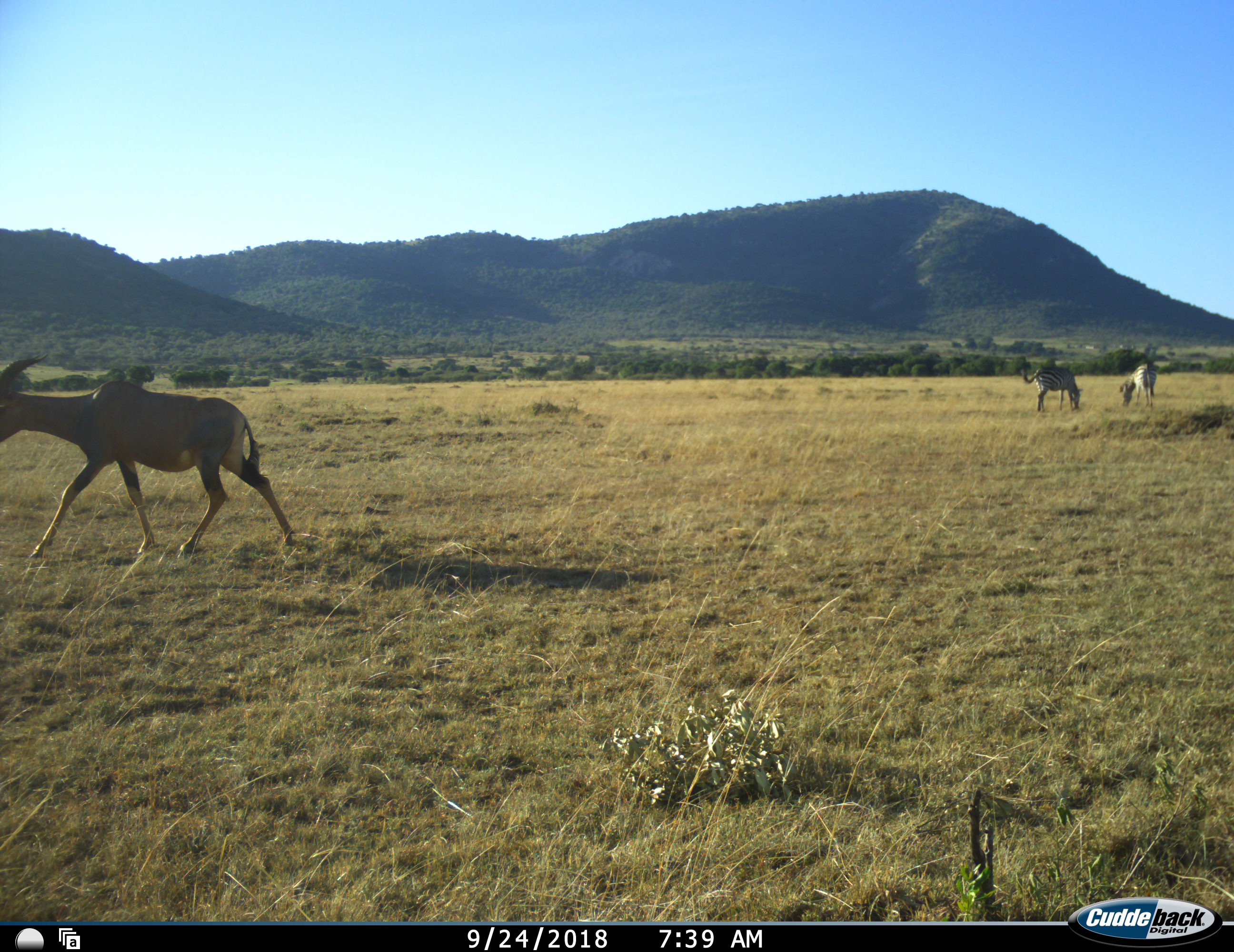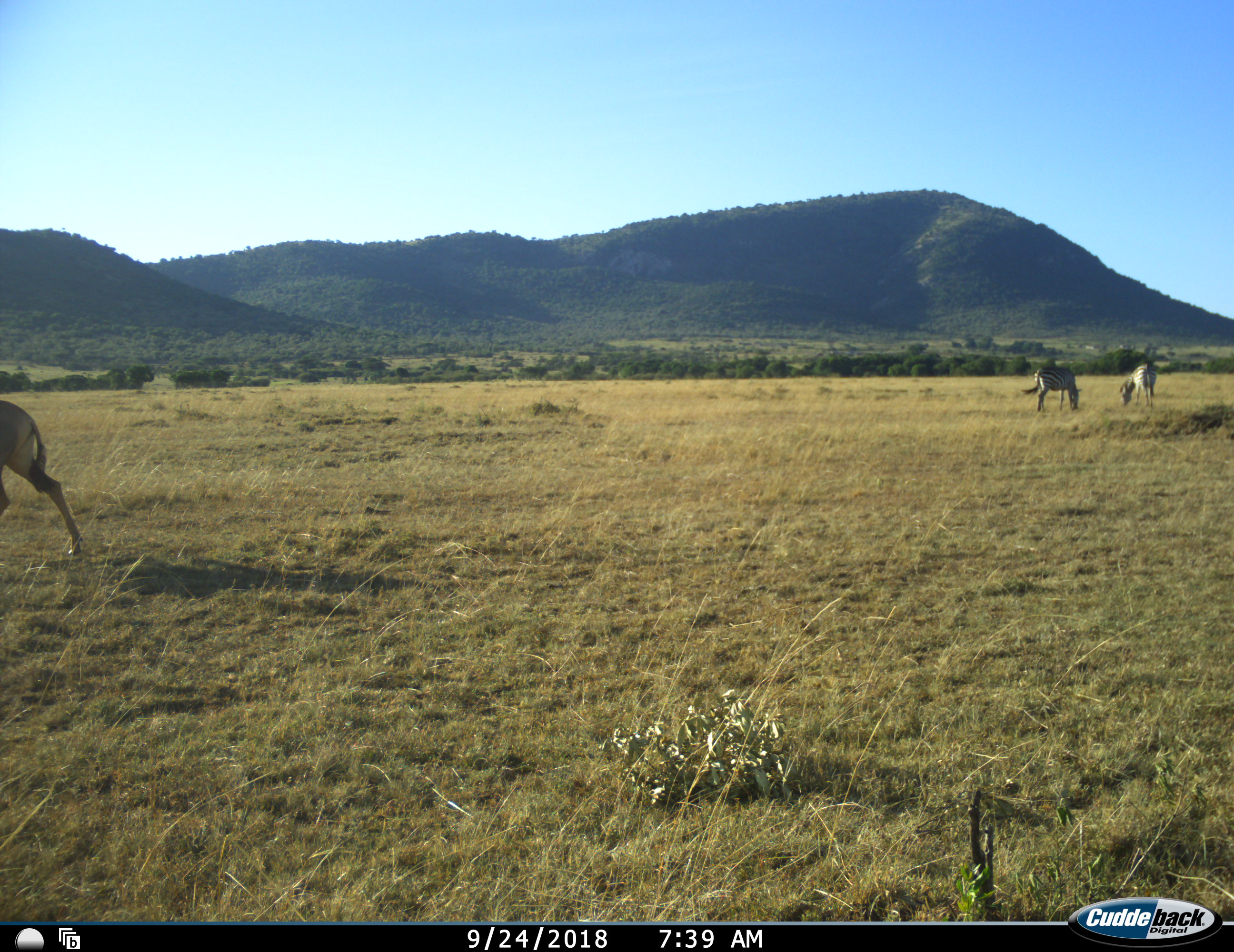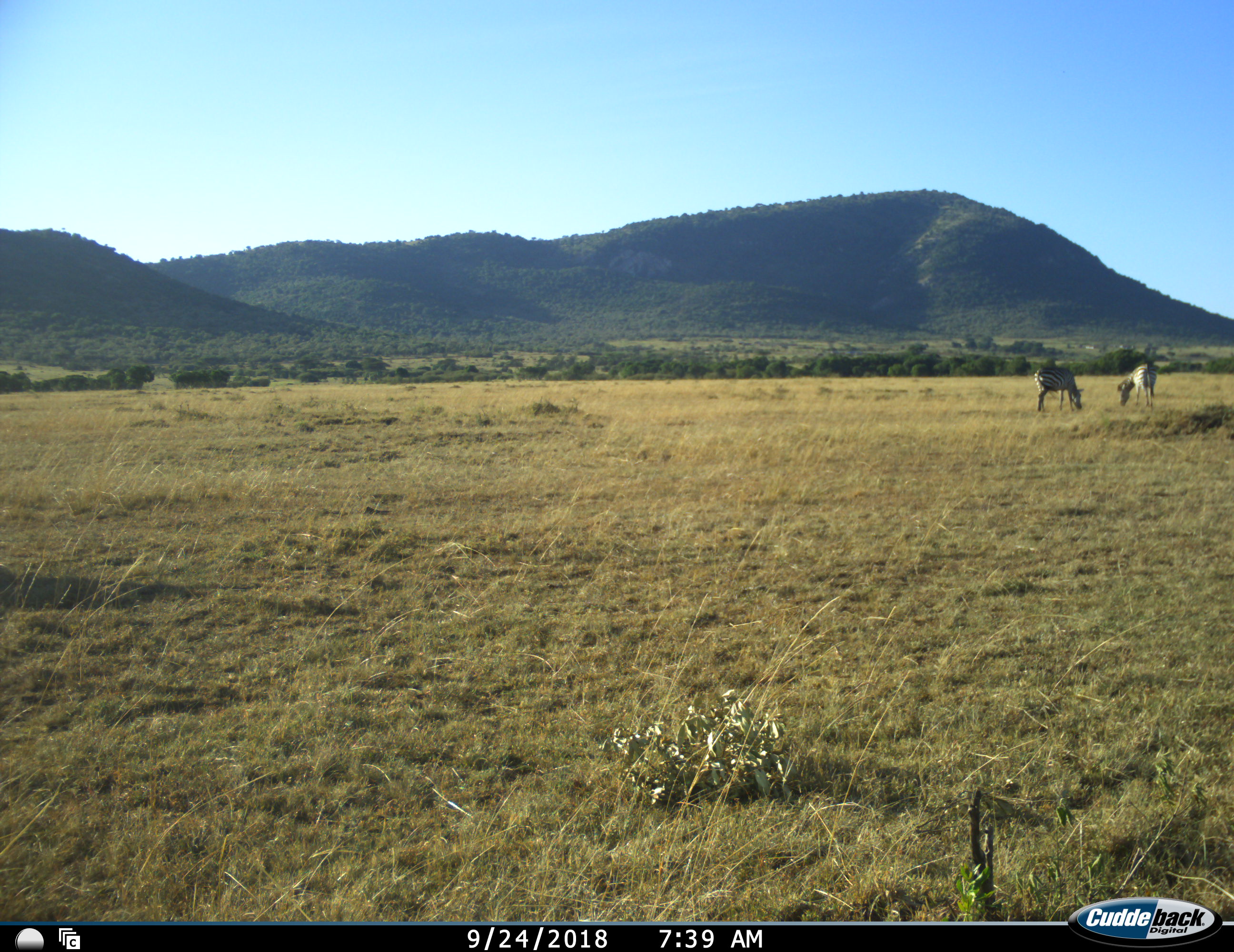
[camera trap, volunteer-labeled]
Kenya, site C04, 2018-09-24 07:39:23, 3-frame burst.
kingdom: Animalia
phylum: Chordata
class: Mammalia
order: Artiodactyla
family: Bovidae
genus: Damaliscus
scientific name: Damaliscus lunatus jimela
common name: topi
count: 1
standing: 0%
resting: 0%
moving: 100%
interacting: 0%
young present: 0%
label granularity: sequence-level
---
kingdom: Animalia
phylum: Chordata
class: Mammalia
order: Perissodactyla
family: Equidae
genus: Equus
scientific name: Equus quagga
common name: plains zebra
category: zebra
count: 2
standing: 12%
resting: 0%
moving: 0%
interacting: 0%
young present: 0%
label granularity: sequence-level